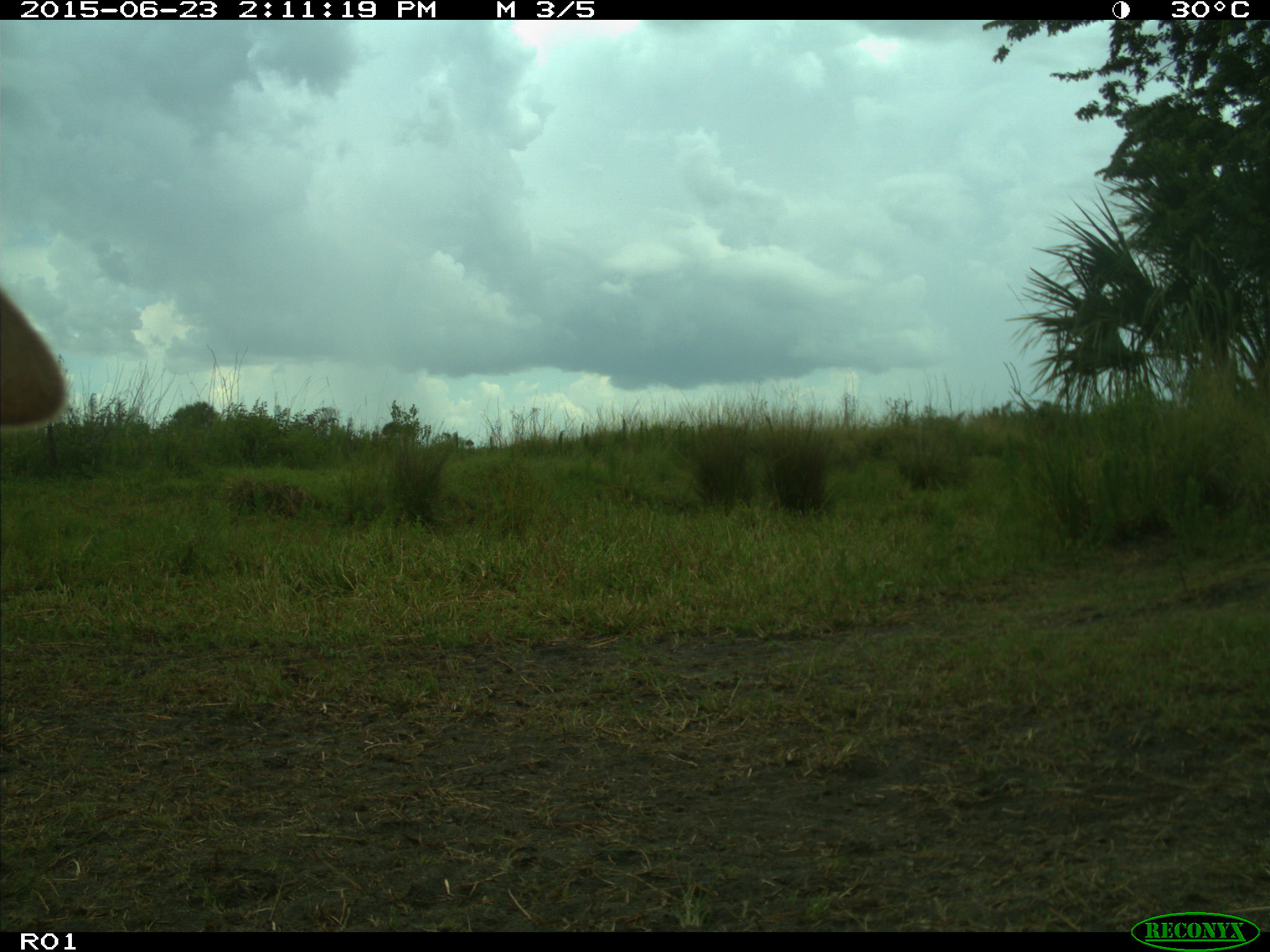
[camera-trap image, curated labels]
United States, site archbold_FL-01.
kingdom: Animalia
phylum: Chordata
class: Mammalia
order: Artiodactyla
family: Bovidae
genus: Bos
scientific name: Bos taurus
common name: domestic cow